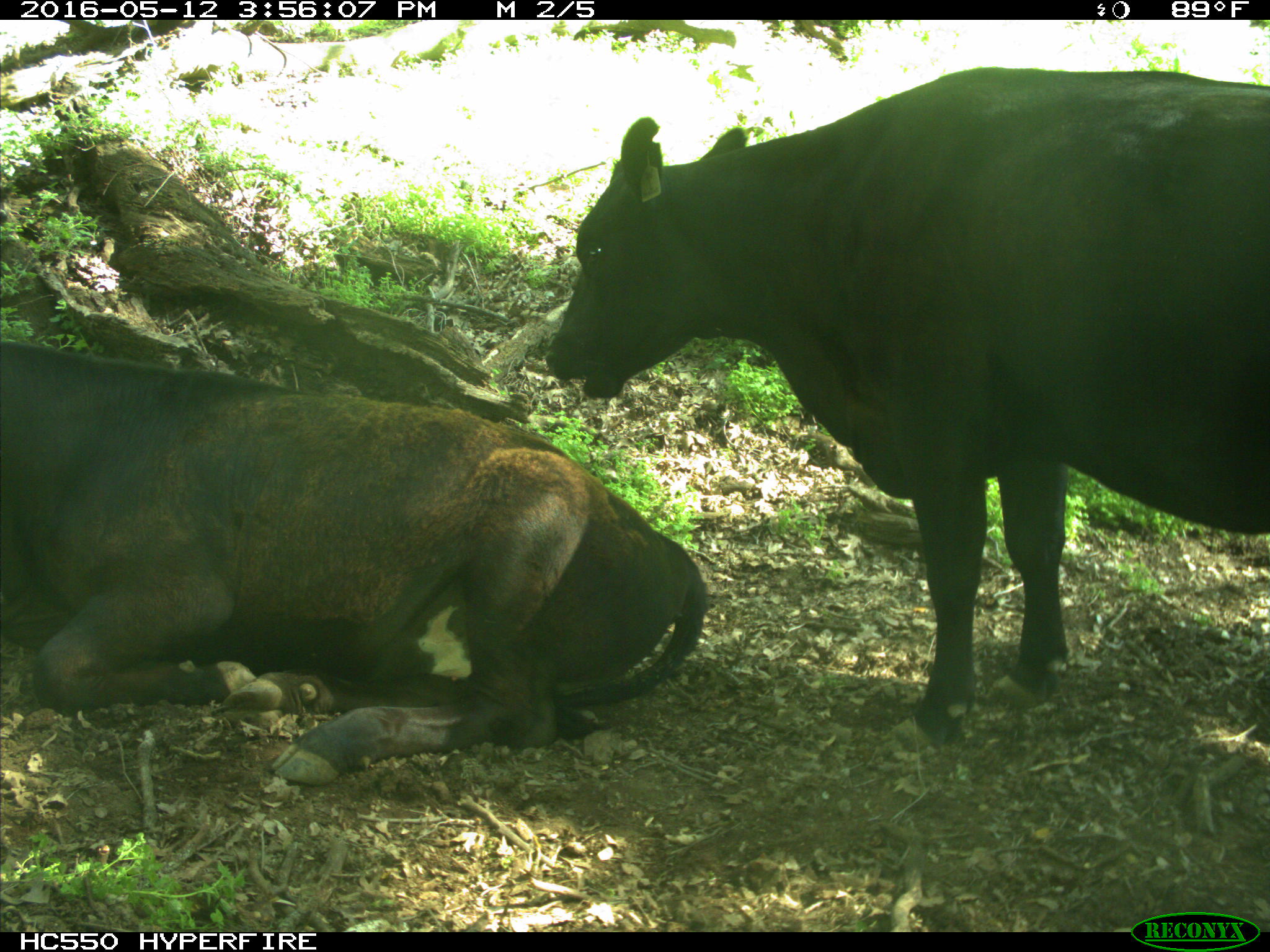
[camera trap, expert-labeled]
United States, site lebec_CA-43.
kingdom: Animalia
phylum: Chordata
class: Mammalia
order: Artiodactyla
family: Bovidae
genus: Bos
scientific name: Bos taurus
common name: domestic cow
Bos taurus (domestic cow).